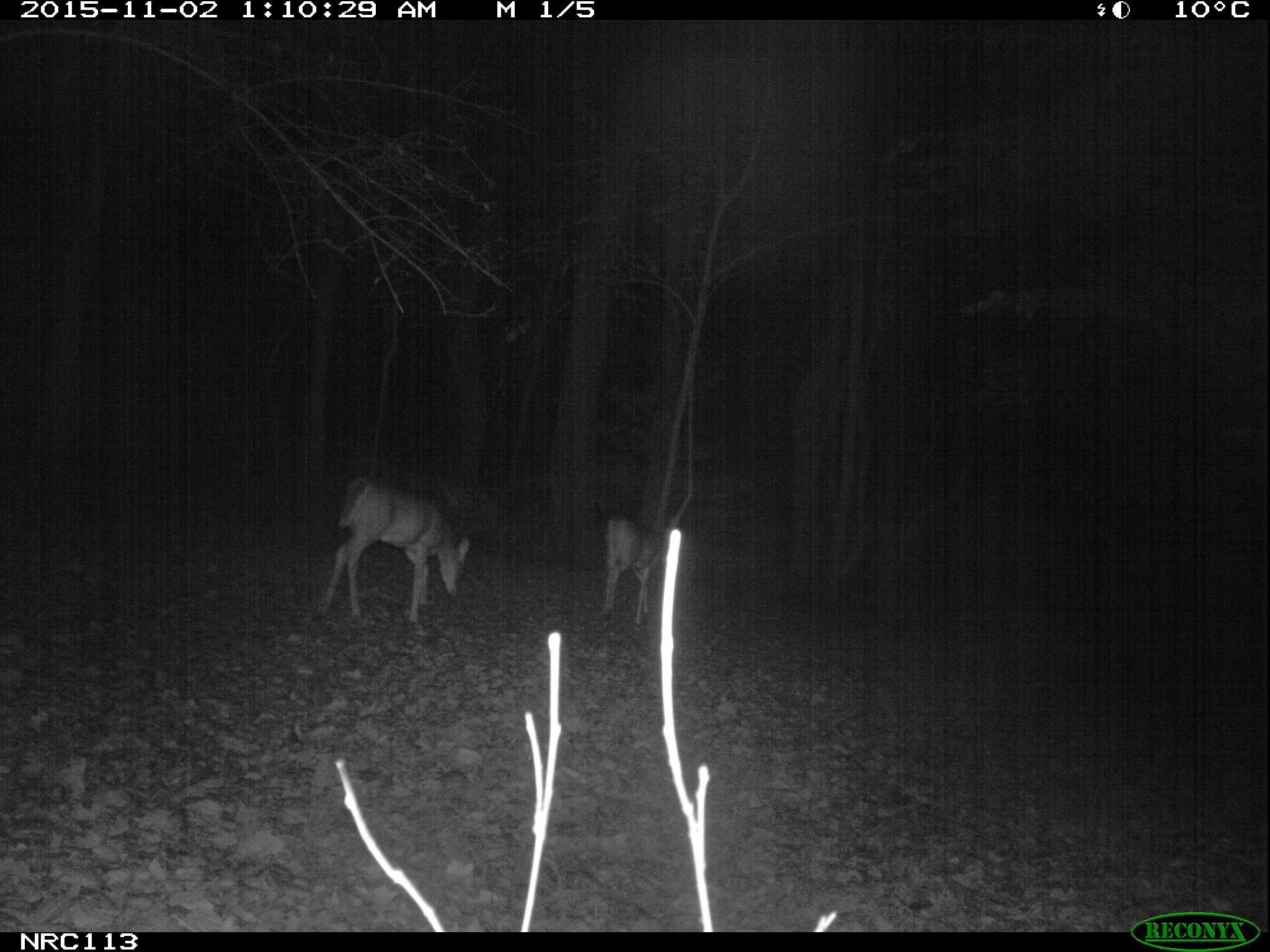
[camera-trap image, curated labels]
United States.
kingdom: Animalia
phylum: Chordata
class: Mammalia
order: Artiodactyla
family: Cervidae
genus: Odocoileus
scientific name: Odocoileus virginianus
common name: white-tailed deer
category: White Tailed Deer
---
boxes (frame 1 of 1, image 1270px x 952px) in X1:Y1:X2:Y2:
White Tailed Deer: 309:473:483:631; 592:509:672:627